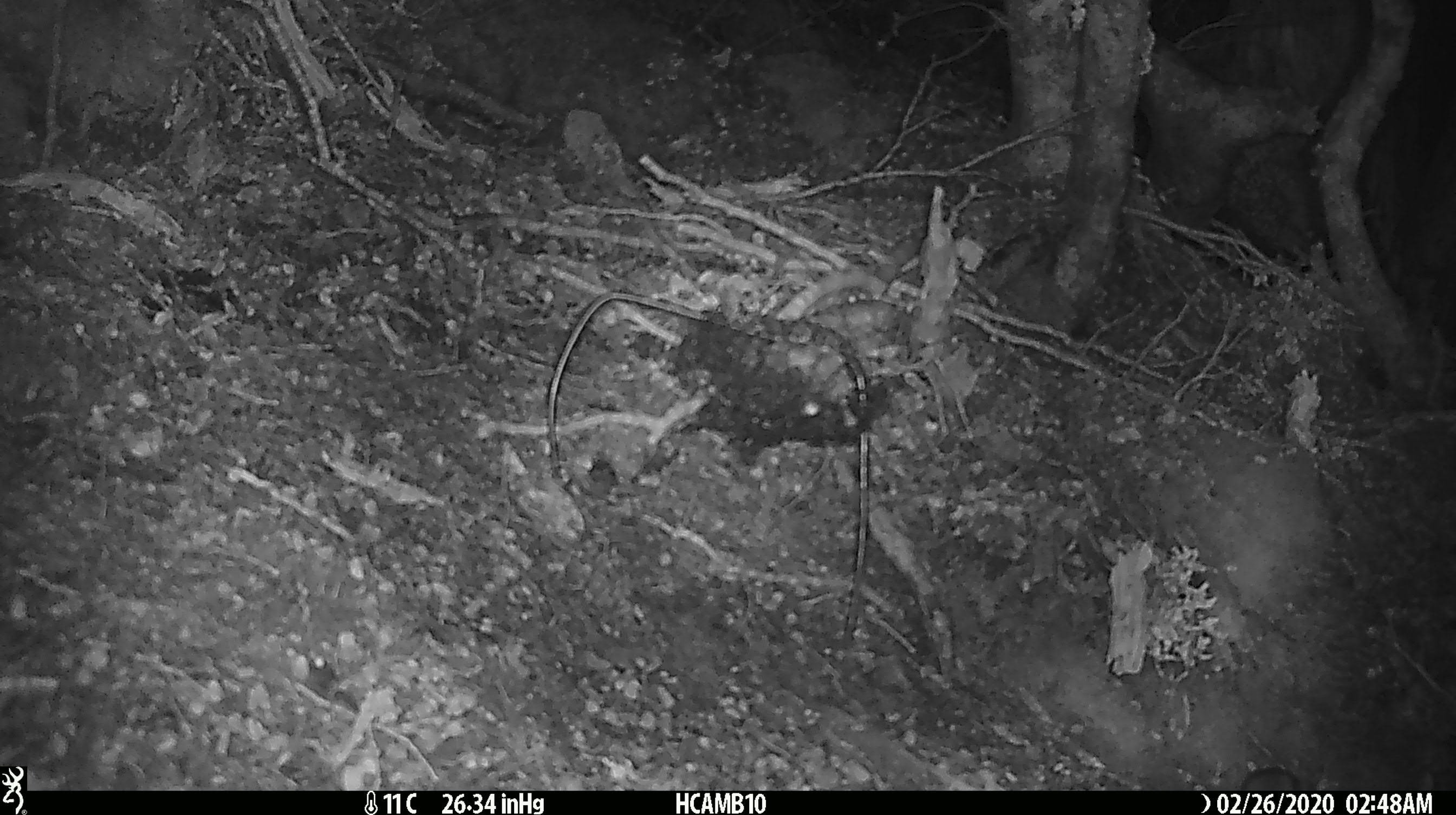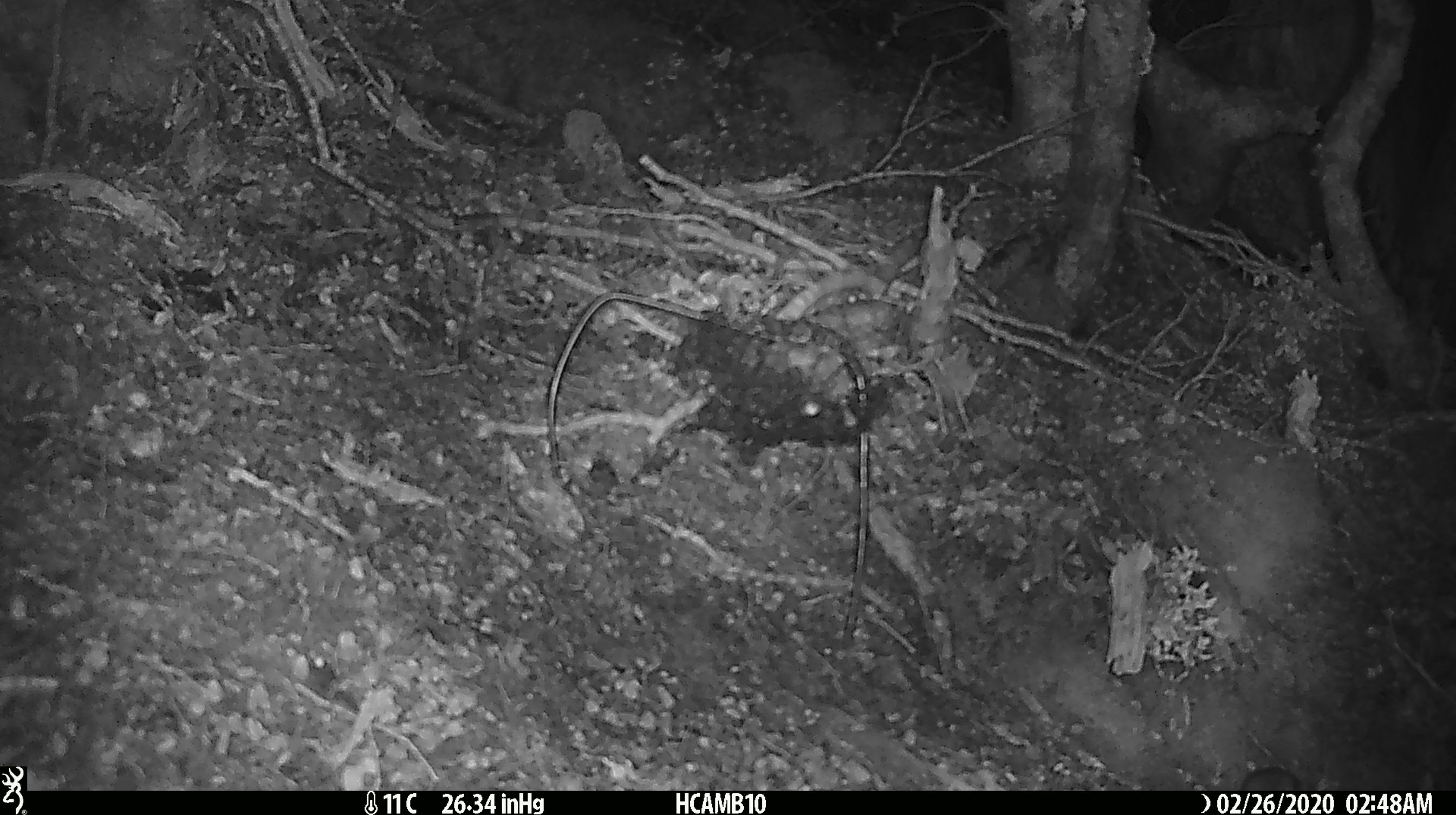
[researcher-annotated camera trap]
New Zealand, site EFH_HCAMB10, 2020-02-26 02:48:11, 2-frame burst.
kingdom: Animalia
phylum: Chordata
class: Mammalia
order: Rodentia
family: Muridae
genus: Mus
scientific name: Mus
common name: mouse